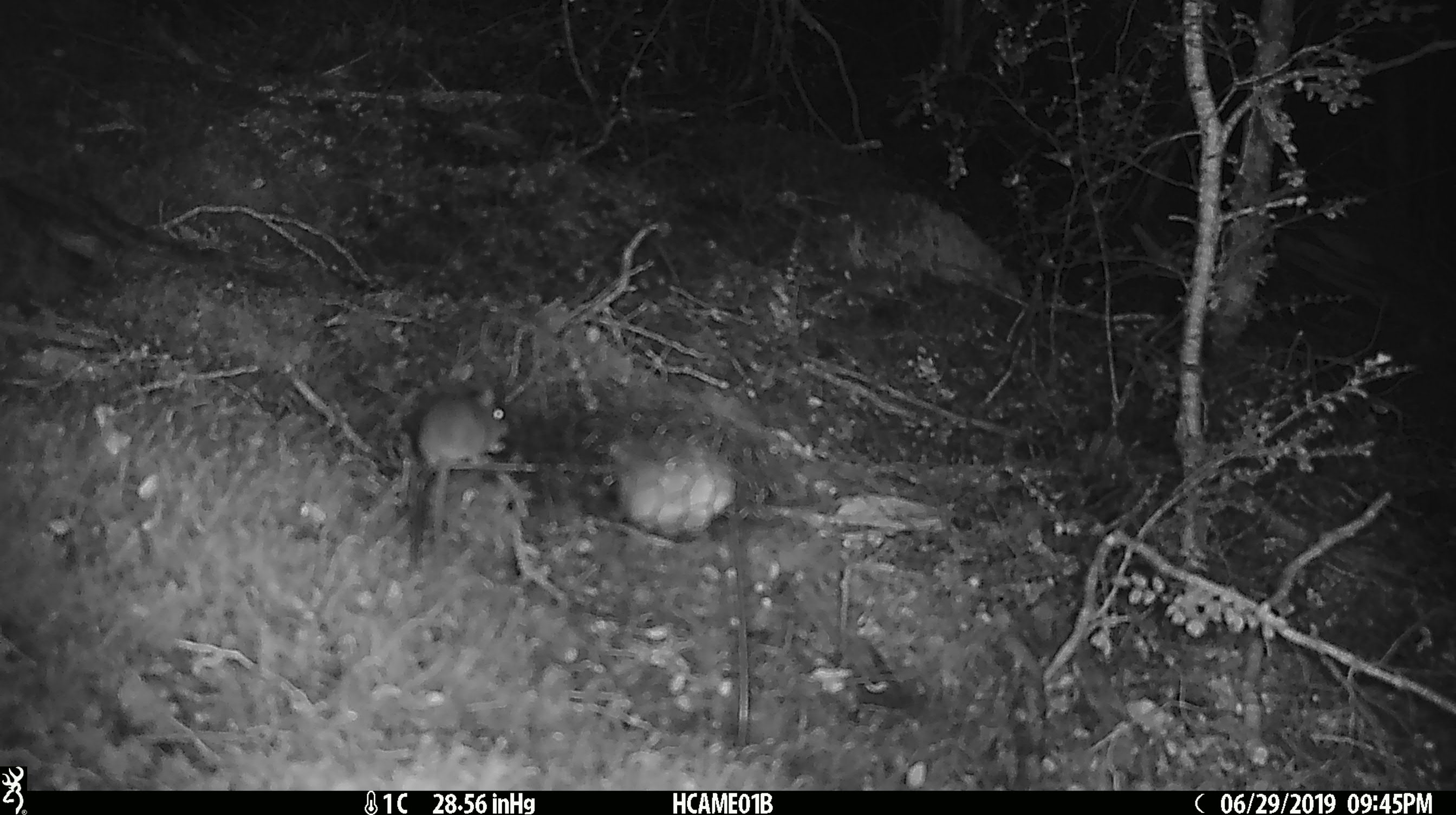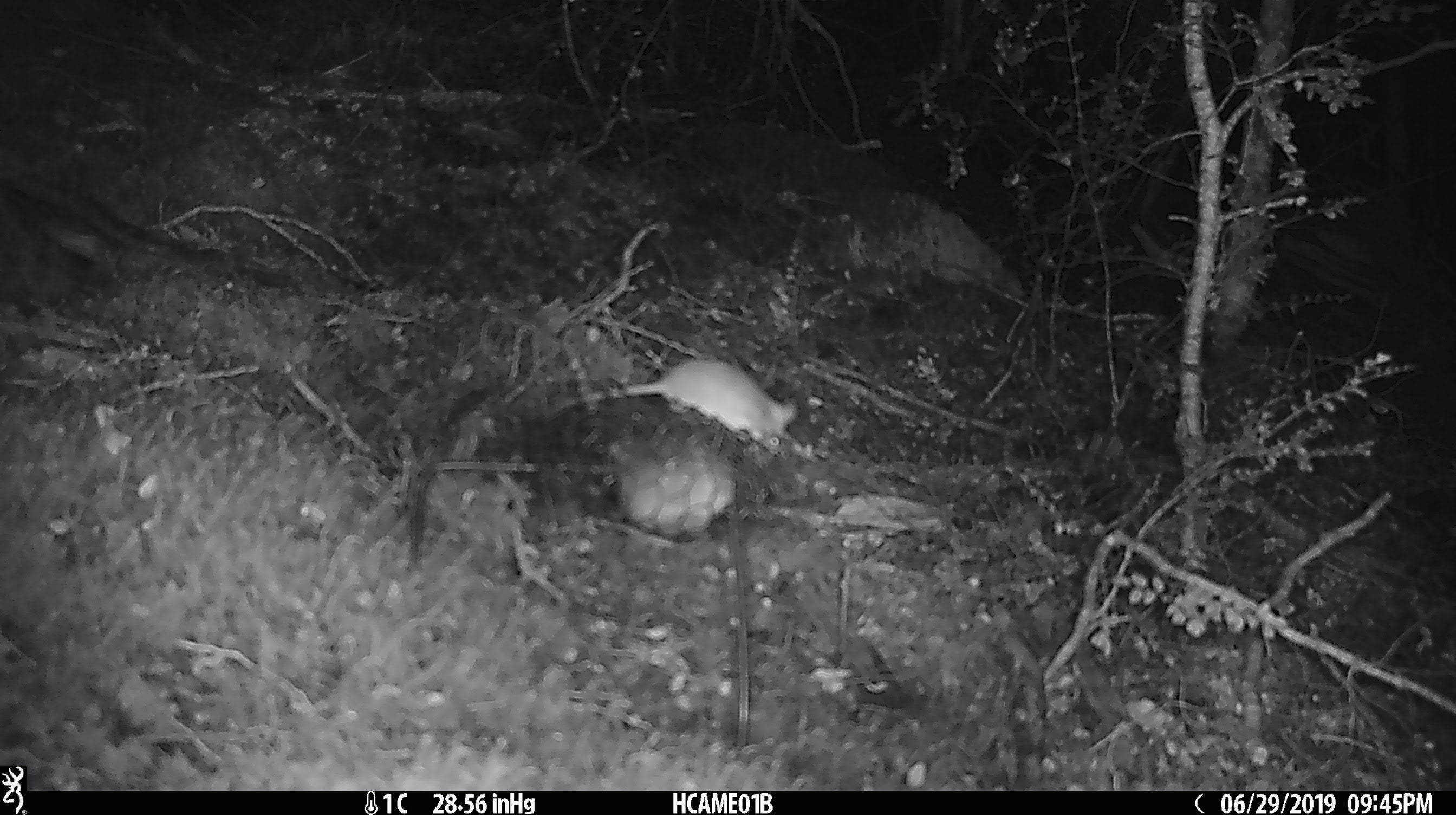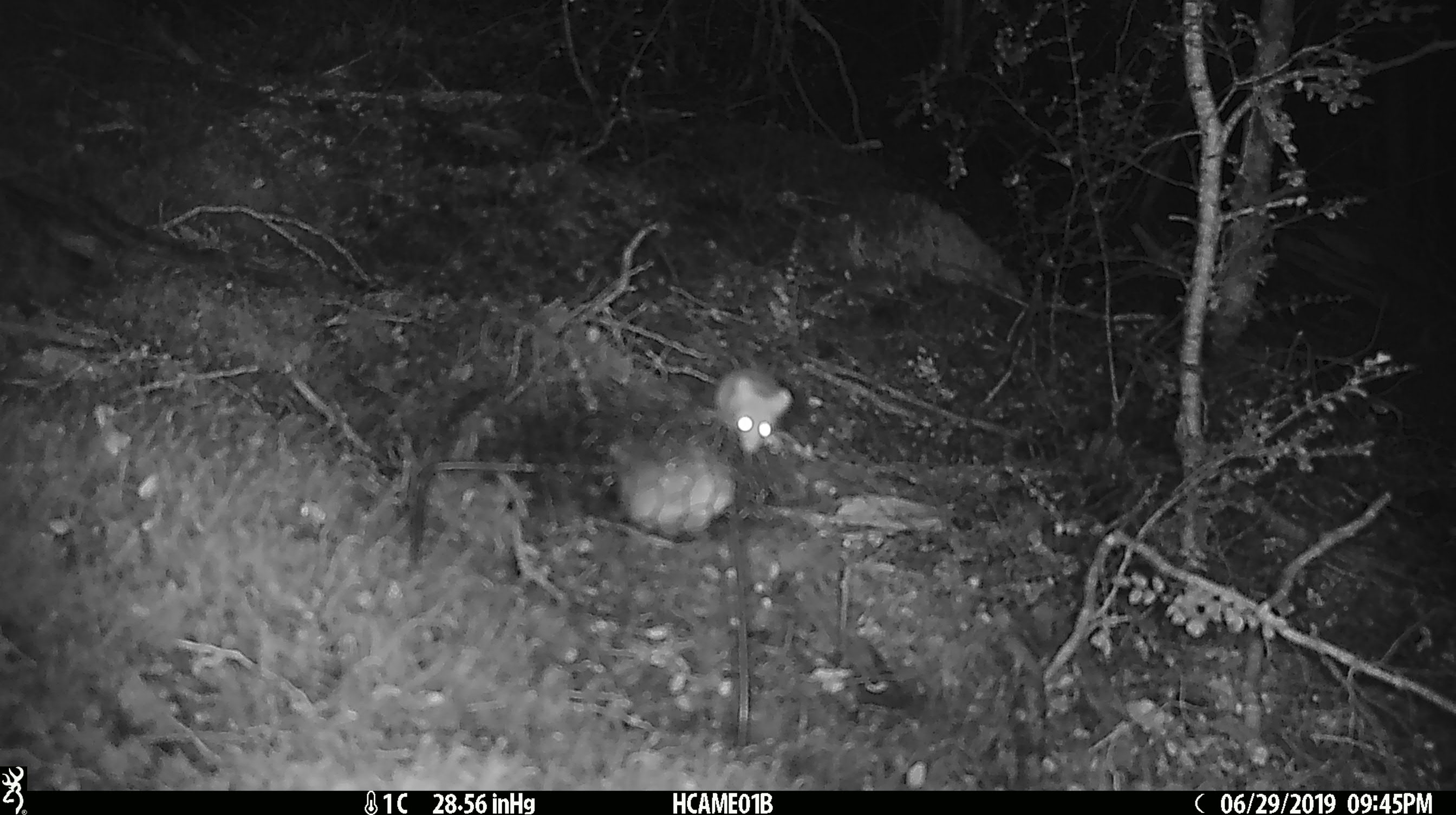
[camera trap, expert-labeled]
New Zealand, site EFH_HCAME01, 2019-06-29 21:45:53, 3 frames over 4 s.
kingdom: Animalia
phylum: Chordata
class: Mammalia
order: Rodentia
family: Muridae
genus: Mus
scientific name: Mus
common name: mouse